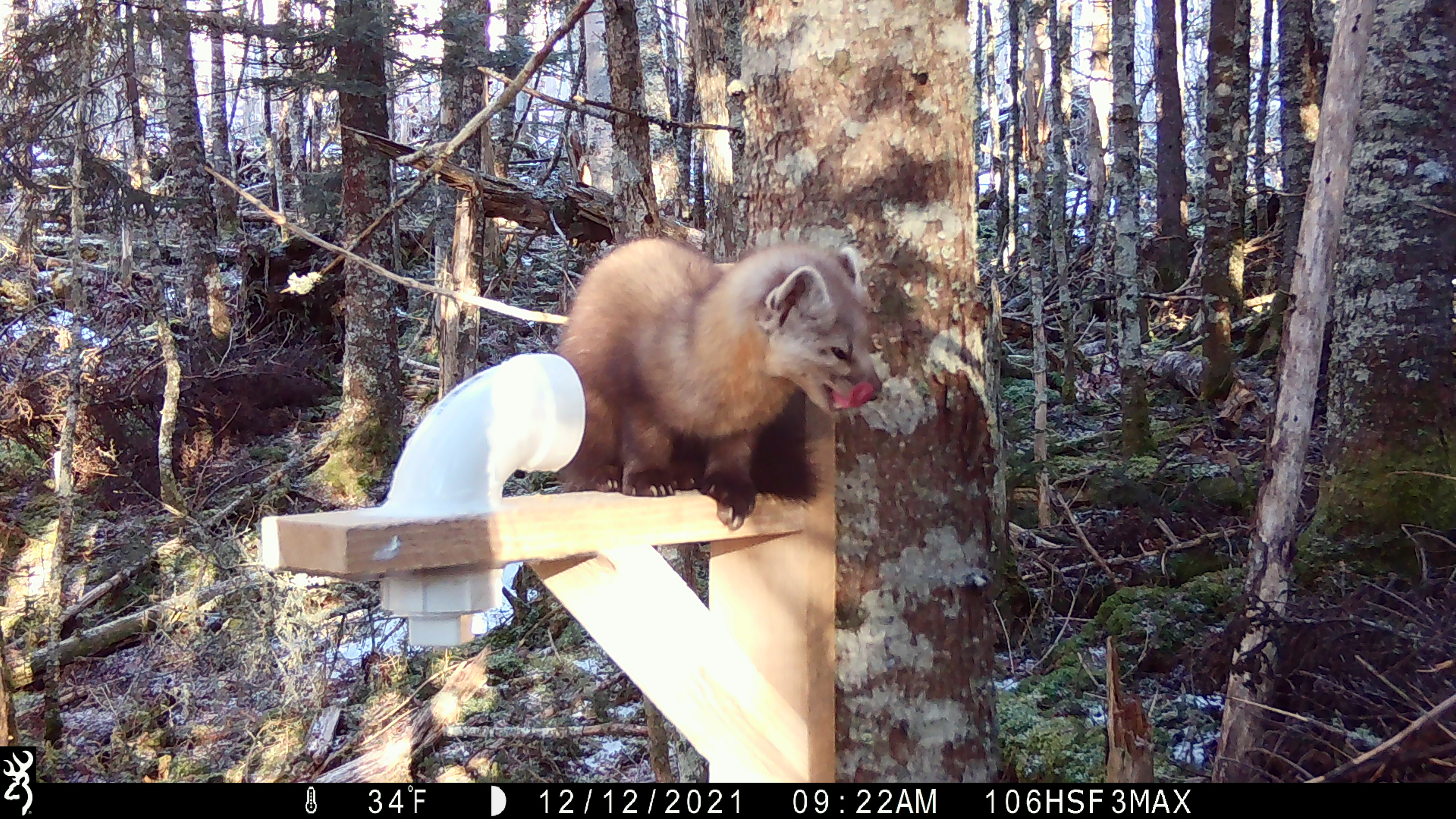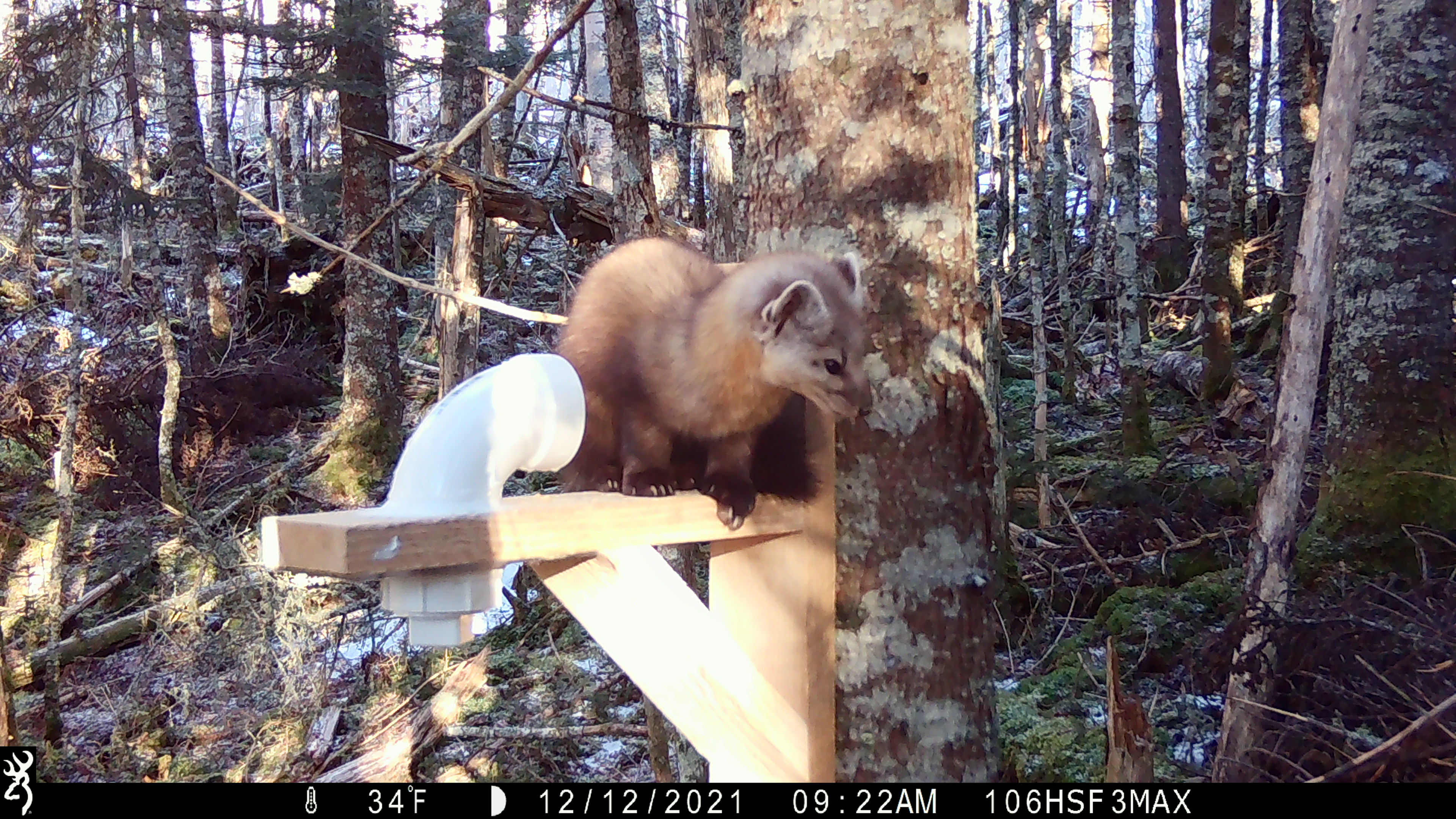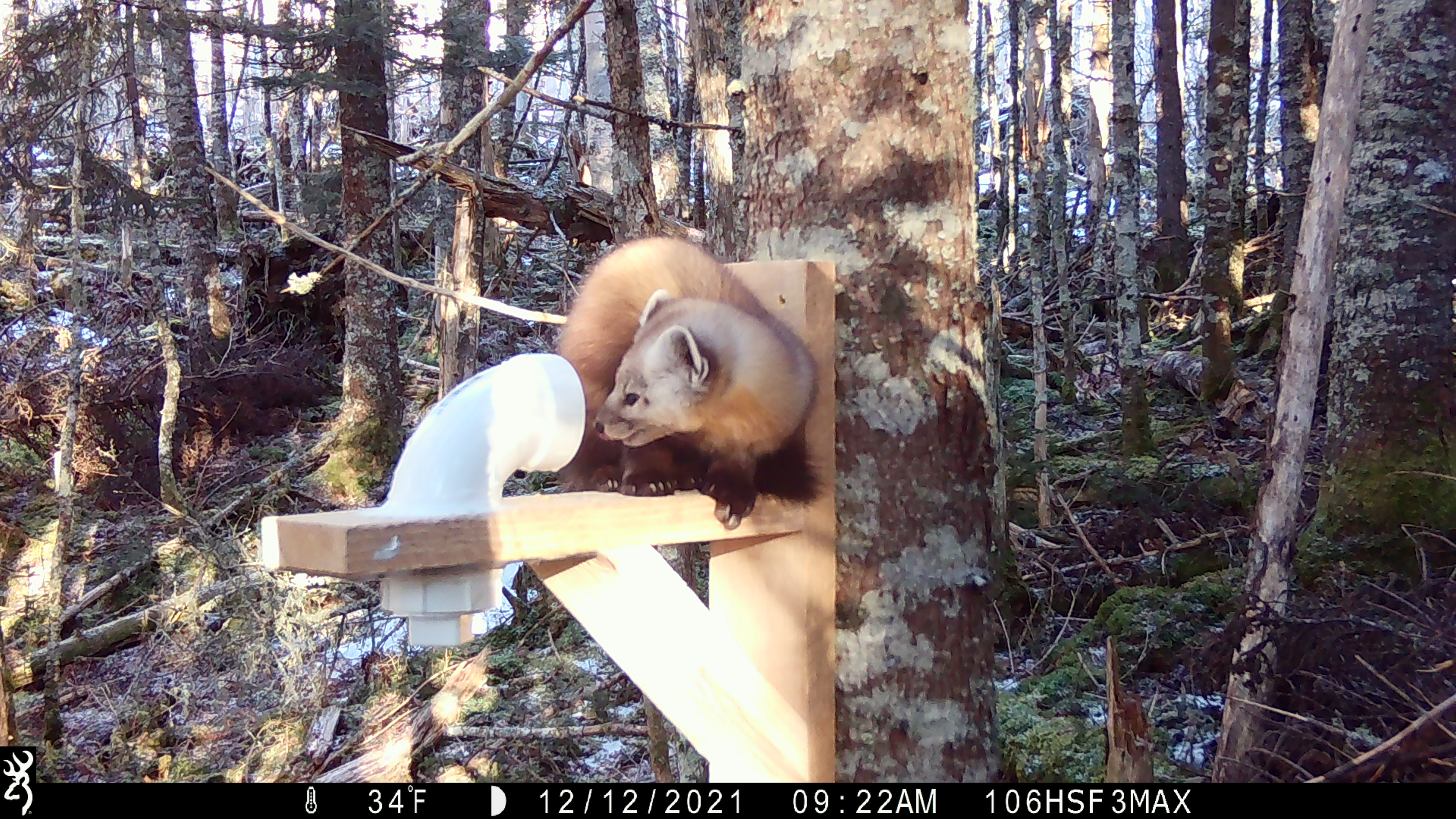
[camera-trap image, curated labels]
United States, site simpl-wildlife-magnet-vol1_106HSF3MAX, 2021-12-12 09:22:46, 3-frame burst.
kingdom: Animalia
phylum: Chordata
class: Mammalia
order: Carnivora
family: Mustelidae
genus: Martes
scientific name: Martes americana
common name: american marten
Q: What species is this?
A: American marten (Martes americana).